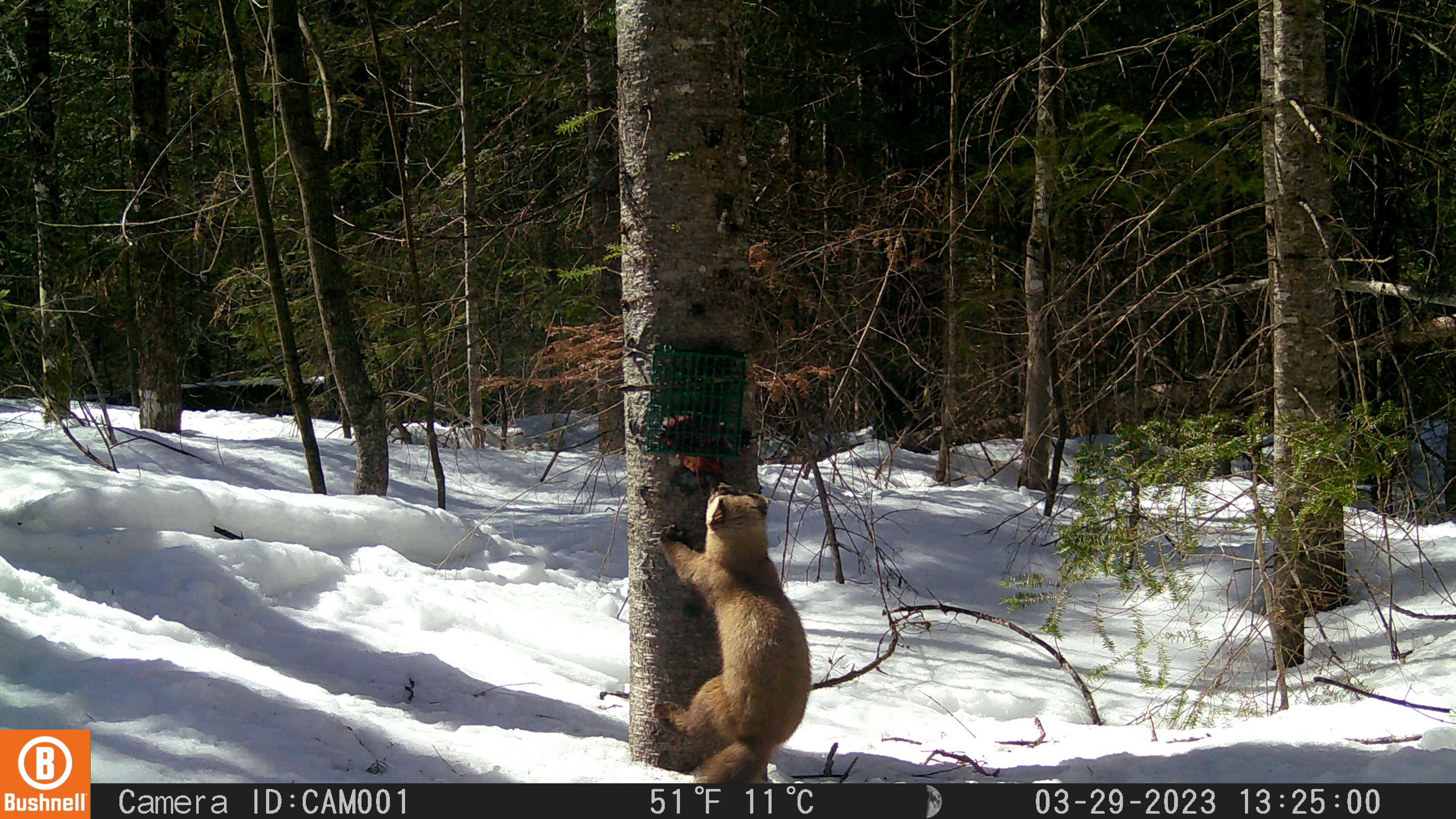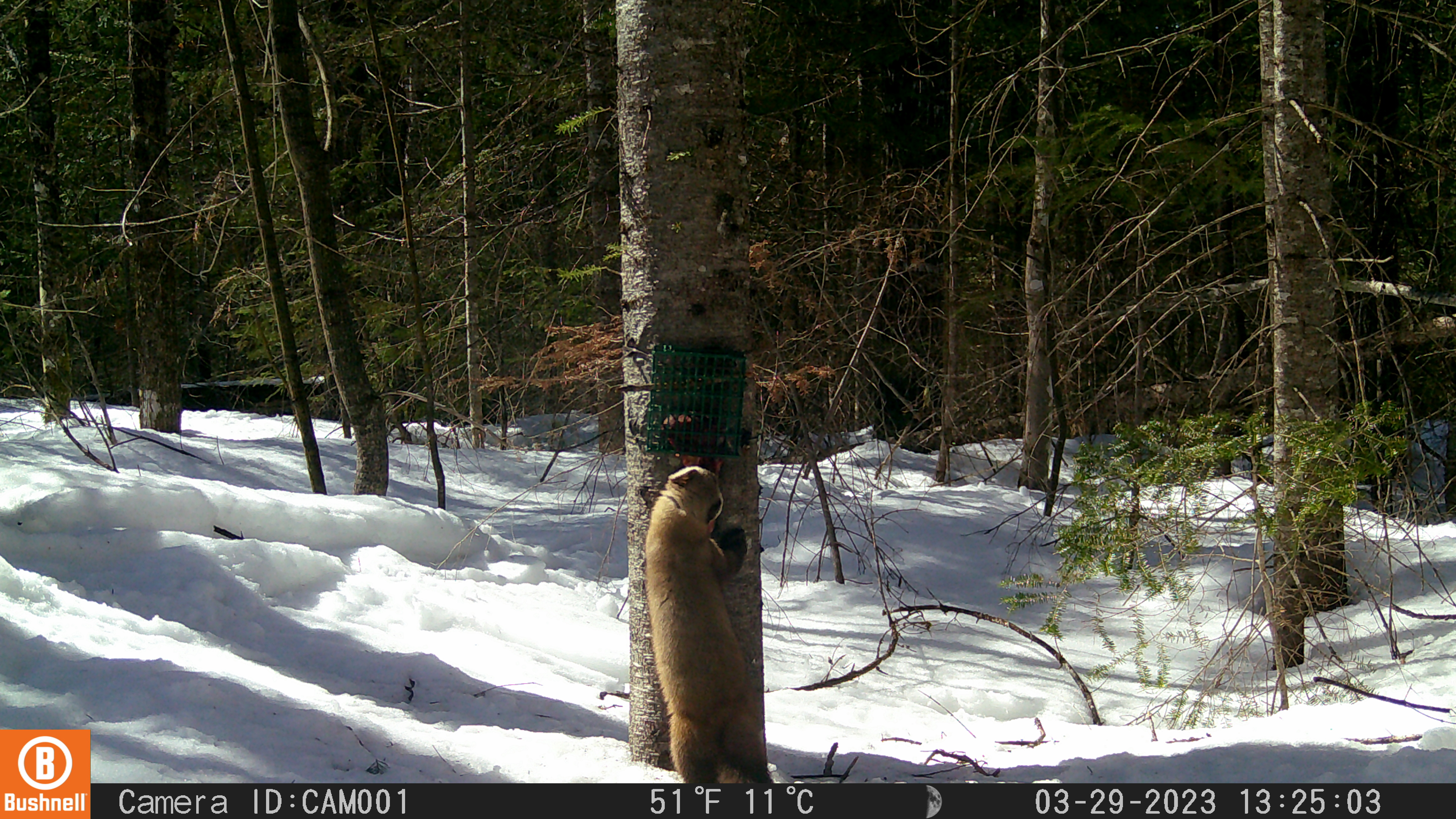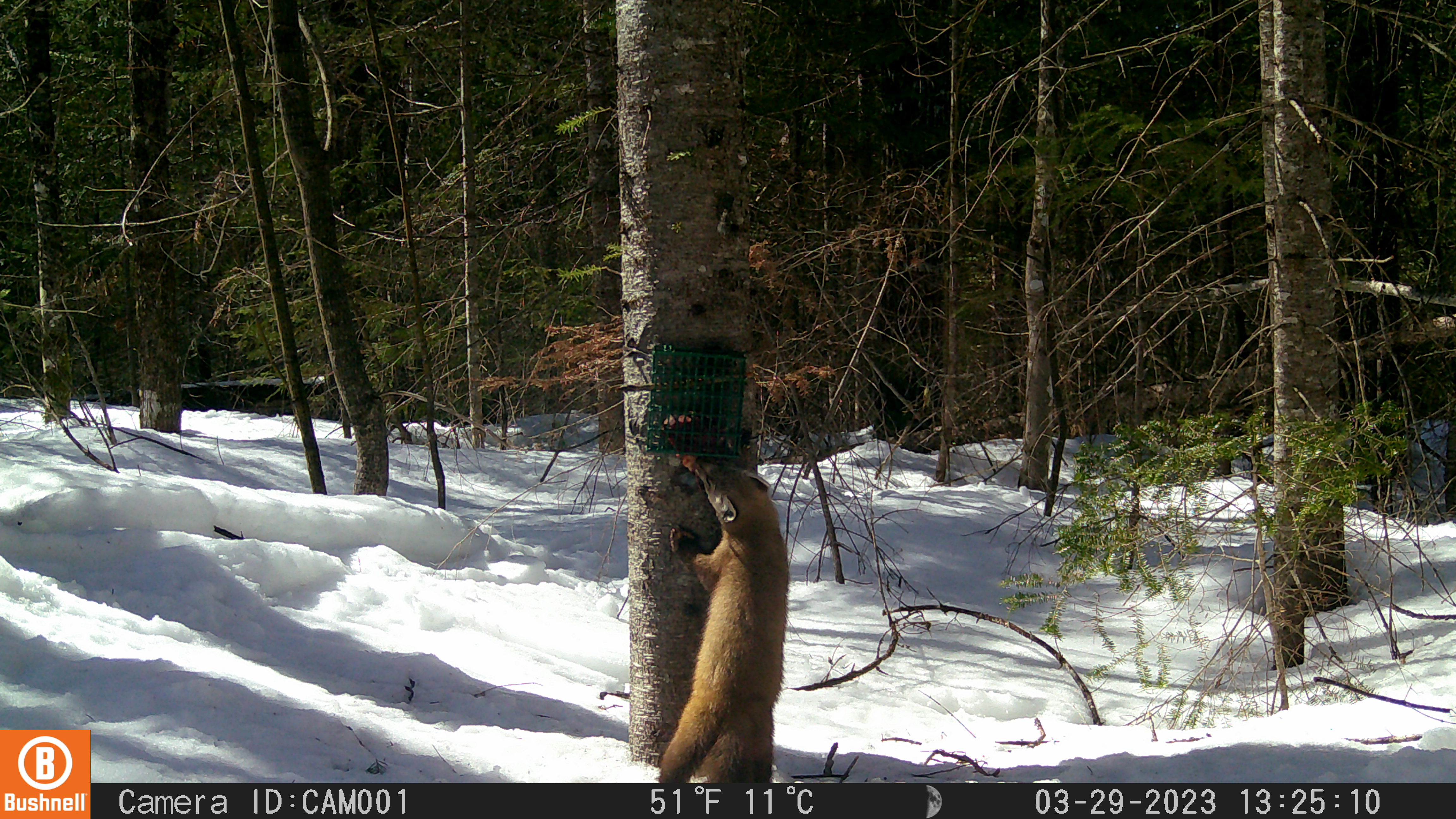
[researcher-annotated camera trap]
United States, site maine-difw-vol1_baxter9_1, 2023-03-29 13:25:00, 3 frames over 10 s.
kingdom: Animalia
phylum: Chordata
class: Mammalia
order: Carnivora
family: Mustelidae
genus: Martes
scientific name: Martes americana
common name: american marten